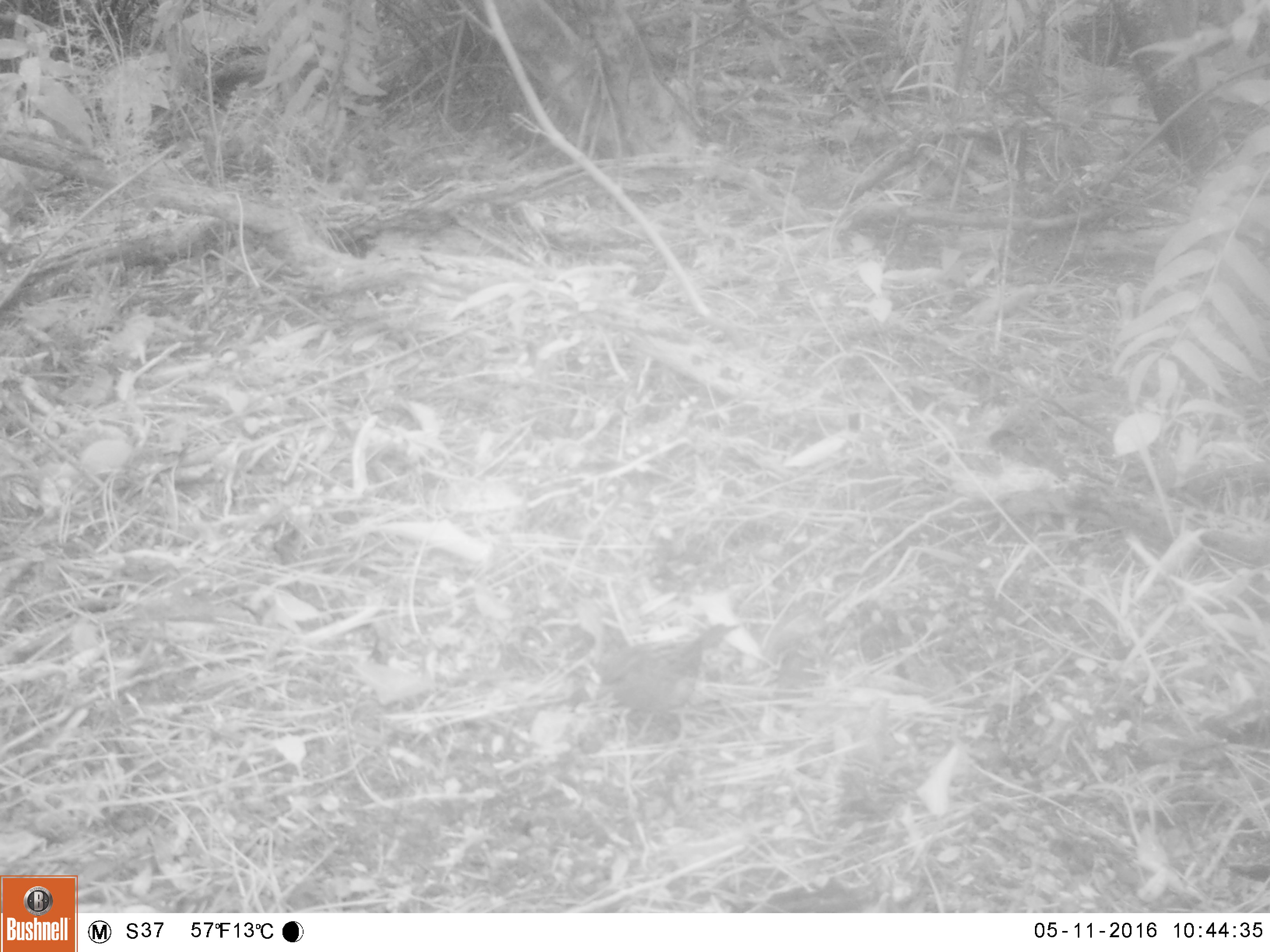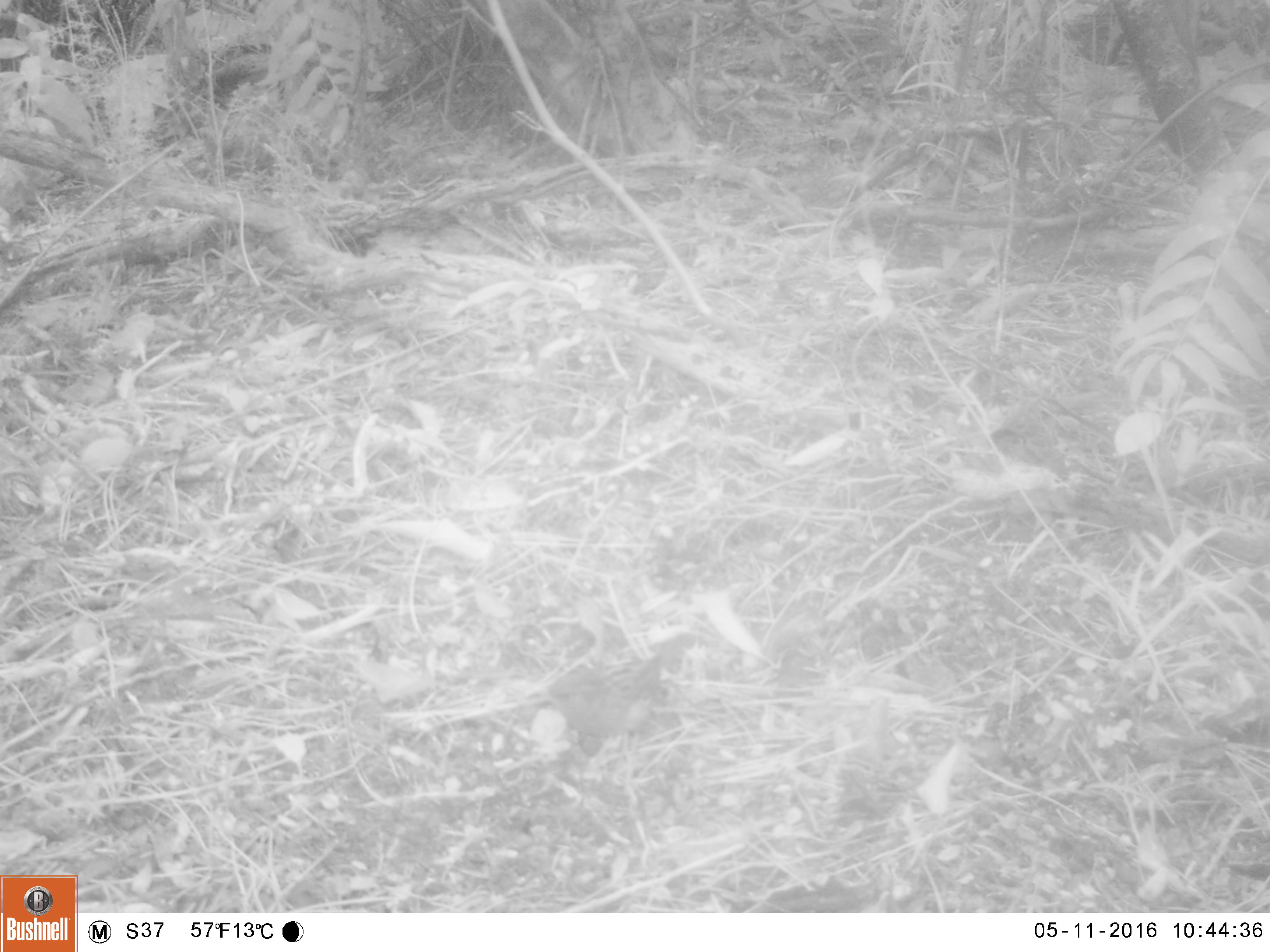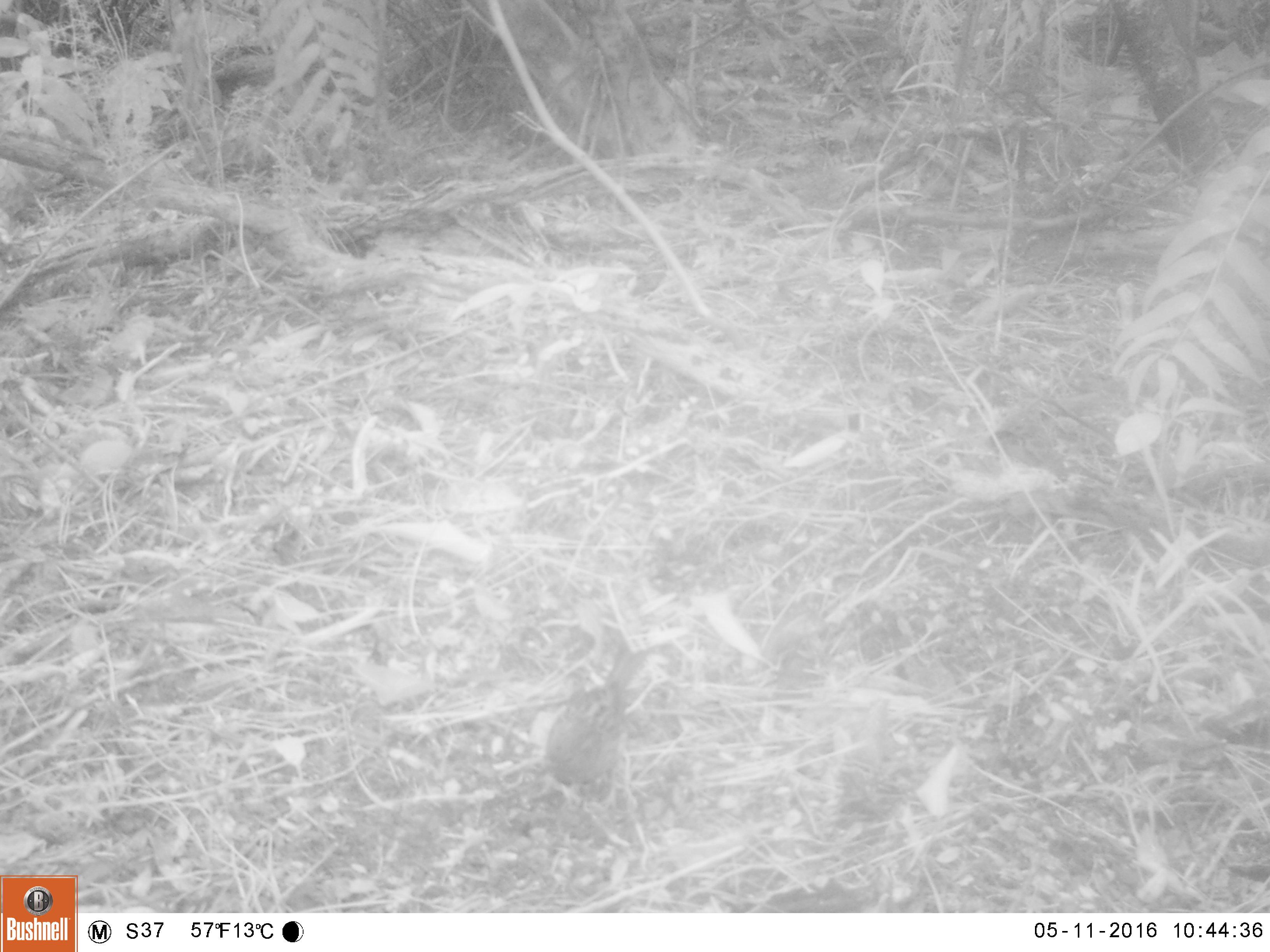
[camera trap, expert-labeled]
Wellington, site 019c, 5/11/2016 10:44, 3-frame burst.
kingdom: Animalia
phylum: Chordata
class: Aves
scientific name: Aves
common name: bird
Bird (Aves).